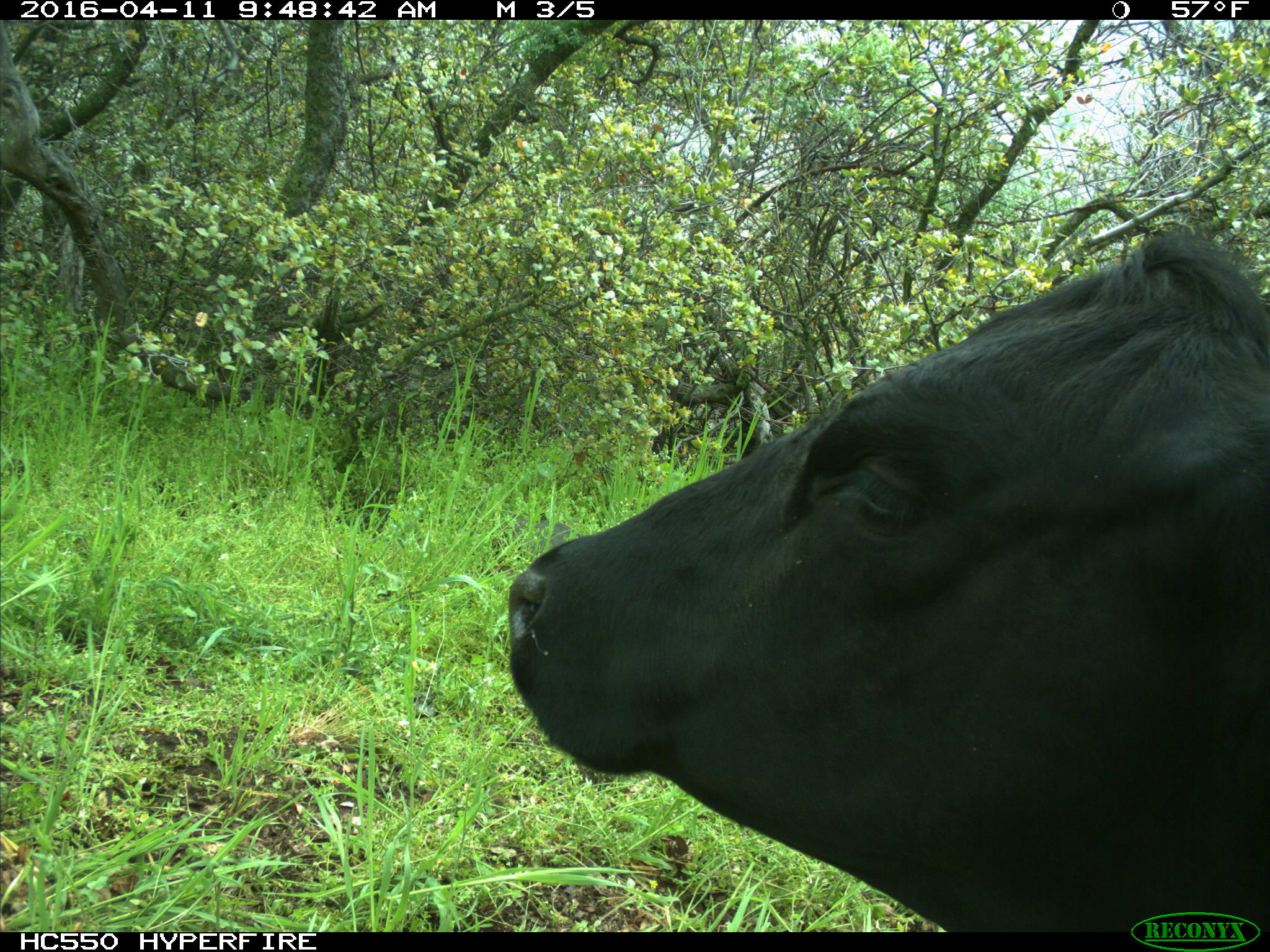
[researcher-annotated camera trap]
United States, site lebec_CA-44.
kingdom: Animalia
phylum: Chordata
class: Mammalia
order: Artiodactyla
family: Bovidae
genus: Bos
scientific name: Bos taurus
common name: domestic cow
Bos taurus (domestic cow).